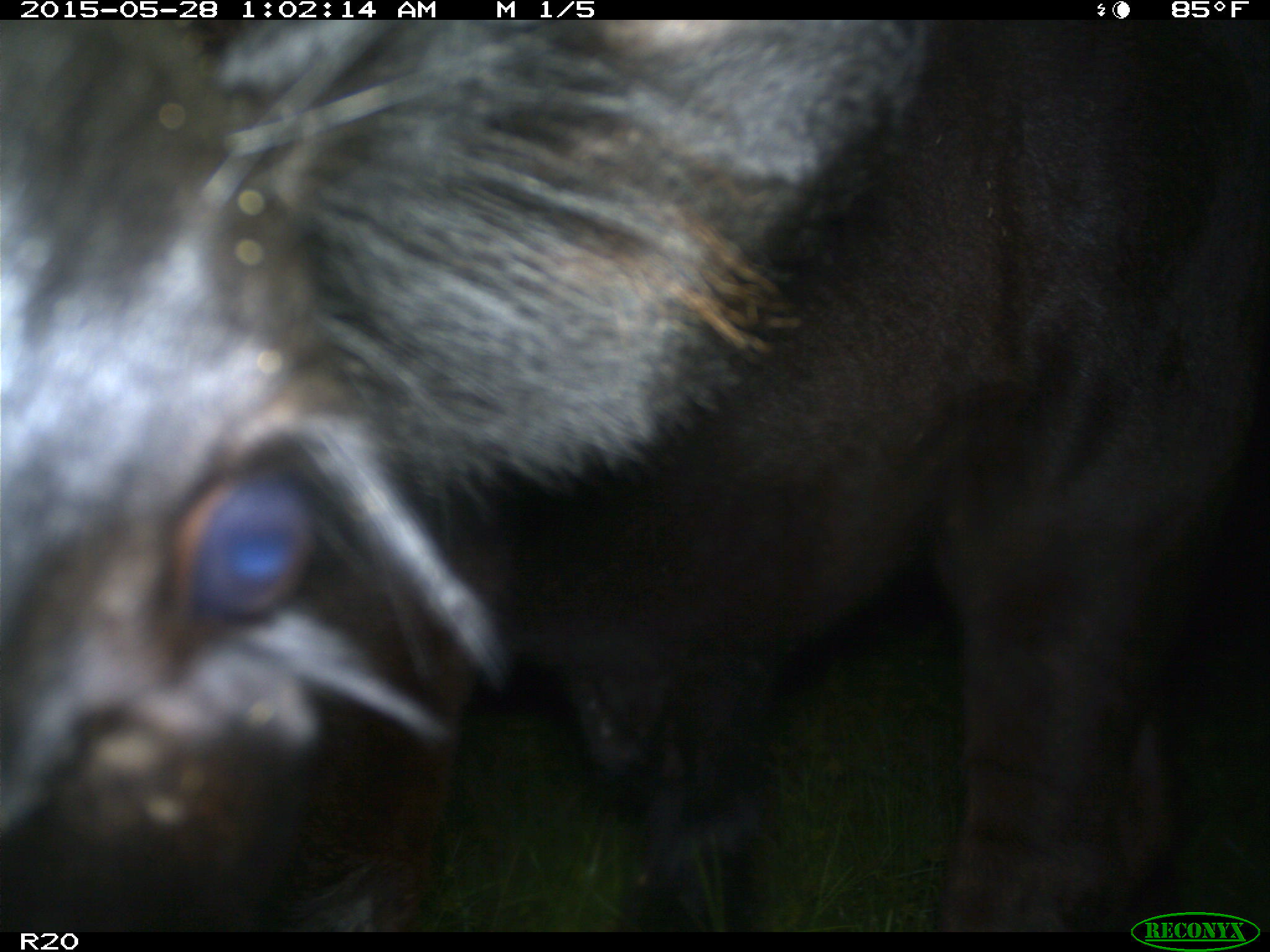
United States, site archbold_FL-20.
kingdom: Animalia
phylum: Chordata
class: Mammalia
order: Artiodactyla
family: Bovidae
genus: Bos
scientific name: Bos taurus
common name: domestic cow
Bos taurus (domestic cow).